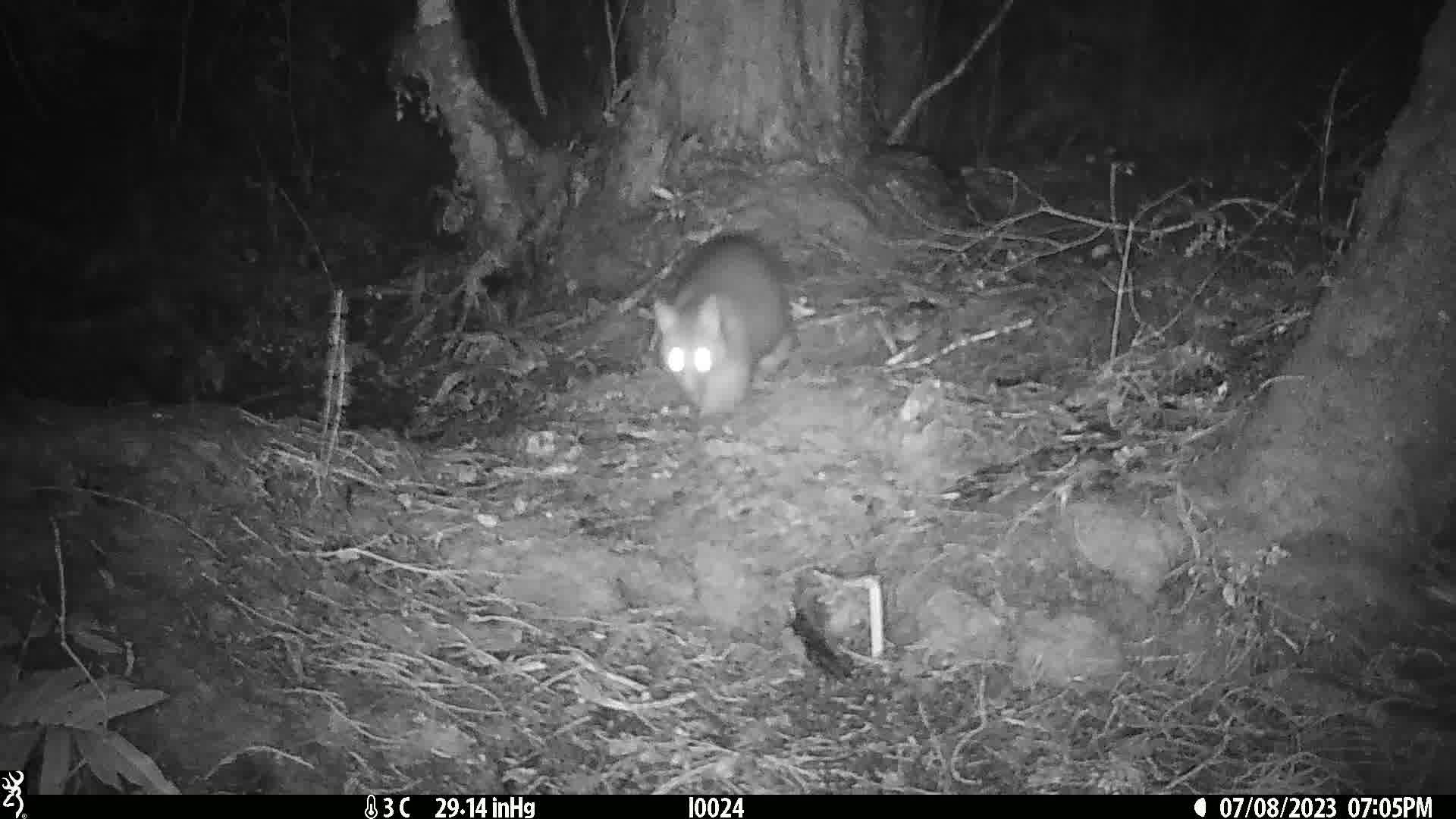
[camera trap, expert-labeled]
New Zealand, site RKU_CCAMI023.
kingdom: Animalia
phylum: Chordata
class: Mammalia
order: Diprotodontia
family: Phalangeridae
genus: Trichosurus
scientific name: Trichosurus vulpecula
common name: common brushtail possum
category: possum